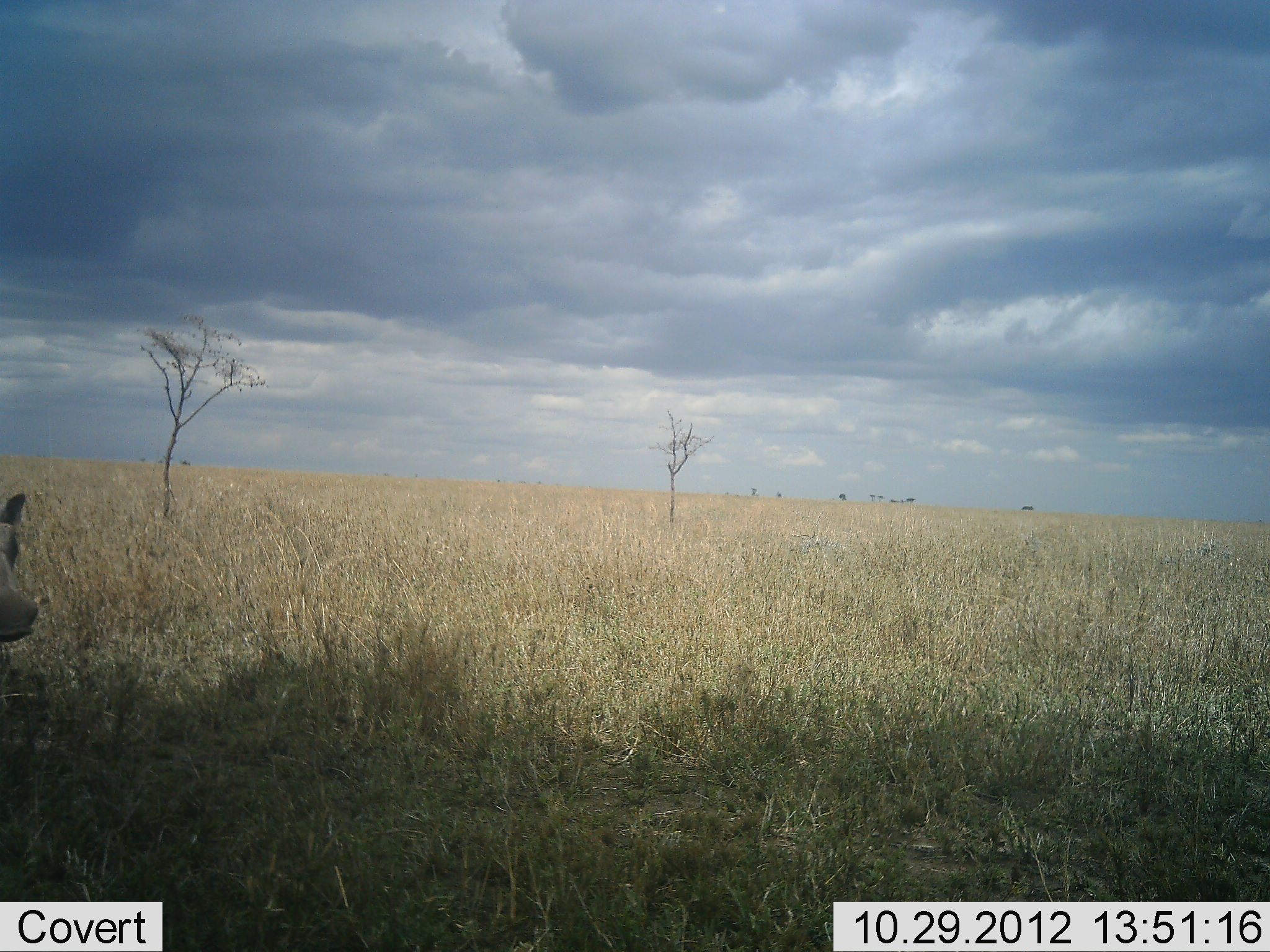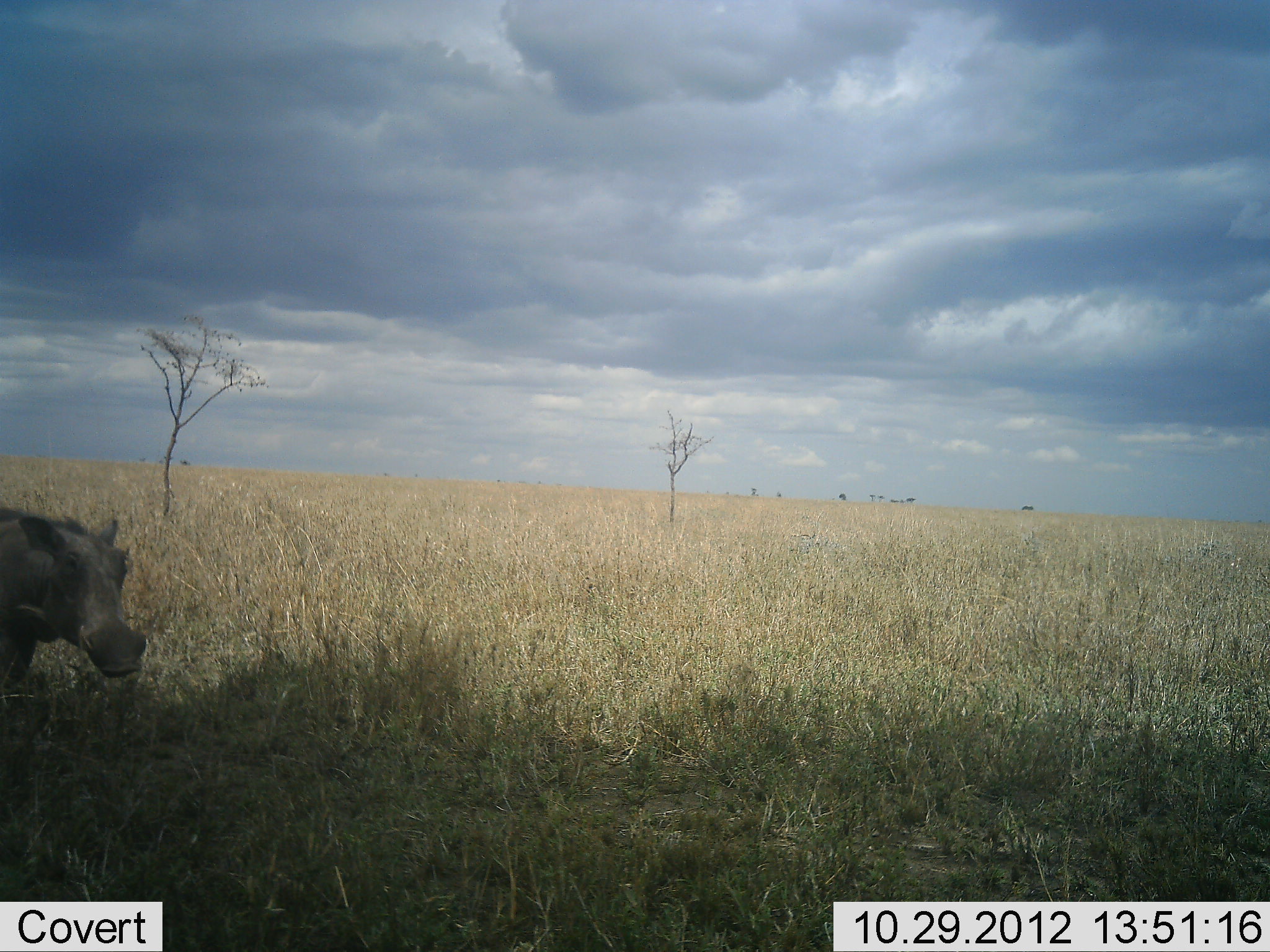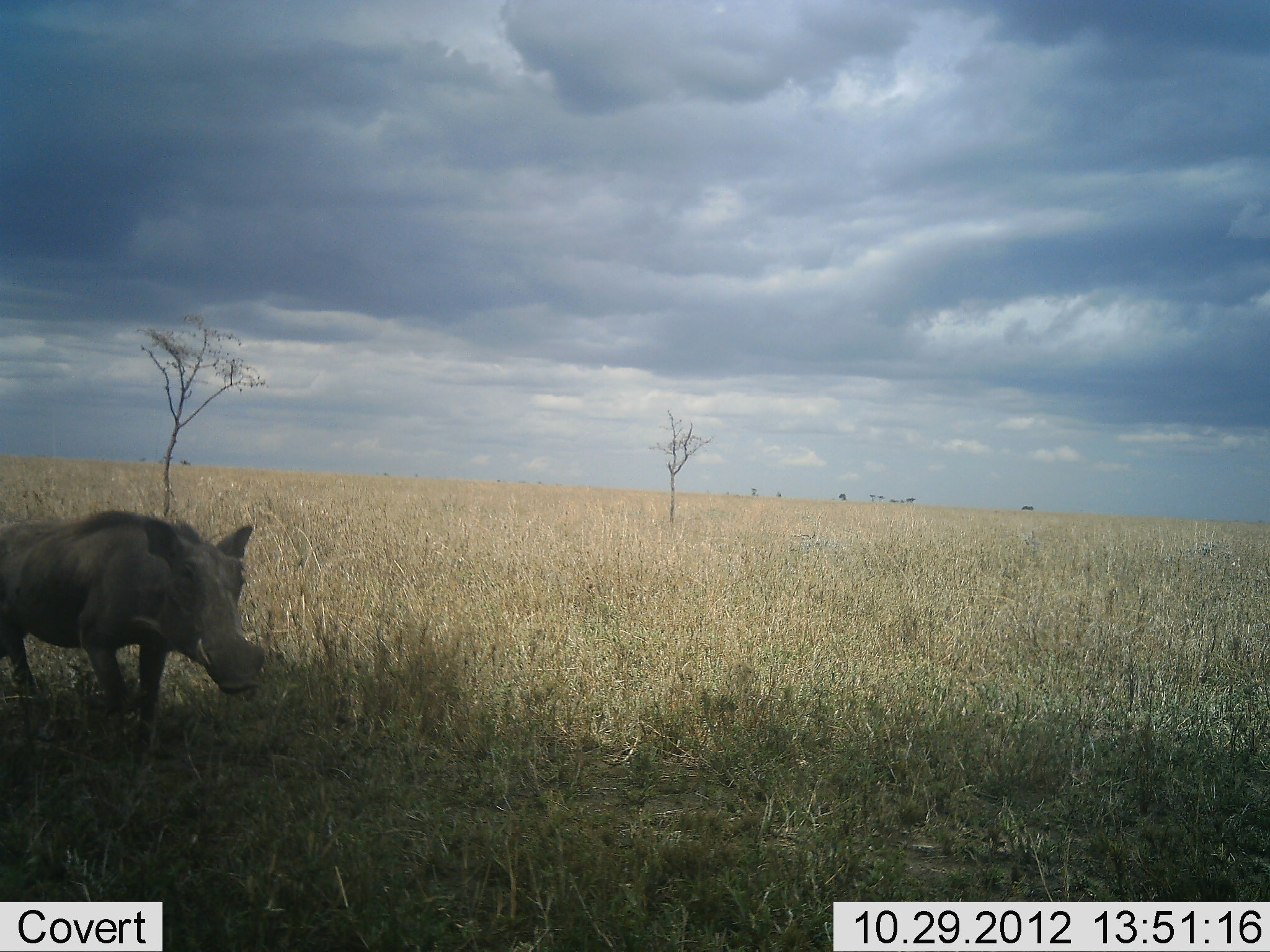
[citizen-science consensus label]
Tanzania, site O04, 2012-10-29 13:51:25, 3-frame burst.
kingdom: Animalia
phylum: Chordata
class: Mammalia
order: Artiodactyla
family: Suidae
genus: Phacochoerus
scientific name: Phacochoerus africanus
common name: warthog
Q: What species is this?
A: Warthog (Phacochoerus africanus).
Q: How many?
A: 1.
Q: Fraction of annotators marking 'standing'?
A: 10%.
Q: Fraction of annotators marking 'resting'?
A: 0%.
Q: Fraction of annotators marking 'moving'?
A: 90%.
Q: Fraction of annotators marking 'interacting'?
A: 0%.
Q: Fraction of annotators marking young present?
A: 0%.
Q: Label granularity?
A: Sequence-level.